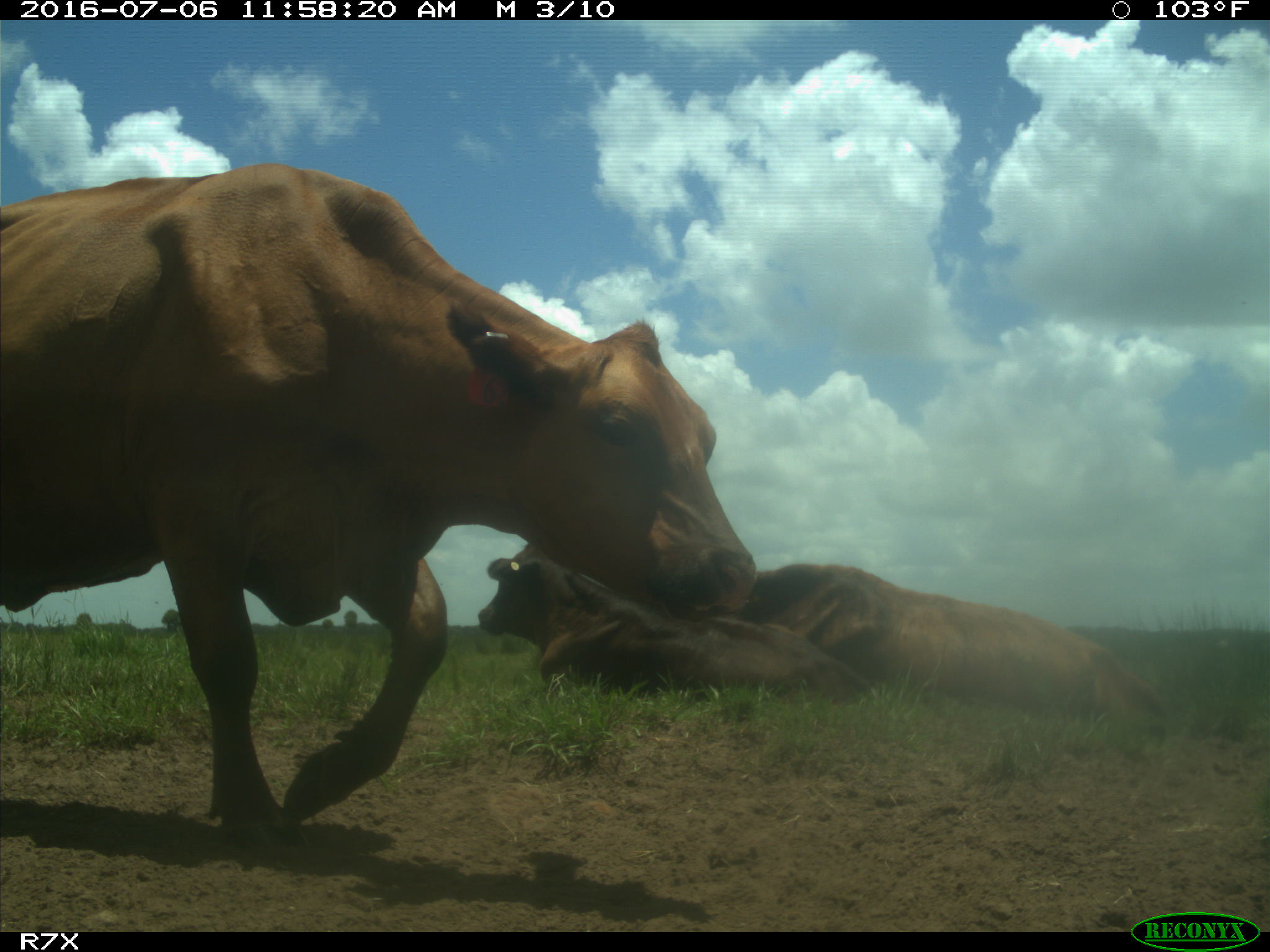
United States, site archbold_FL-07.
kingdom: Animalia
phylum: Chordata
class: Mammalia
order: Artiodactyla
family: Bovidae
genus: Bos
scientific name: Bos taurus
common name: domestic cow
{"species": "Bos taurus (domestic cow)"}